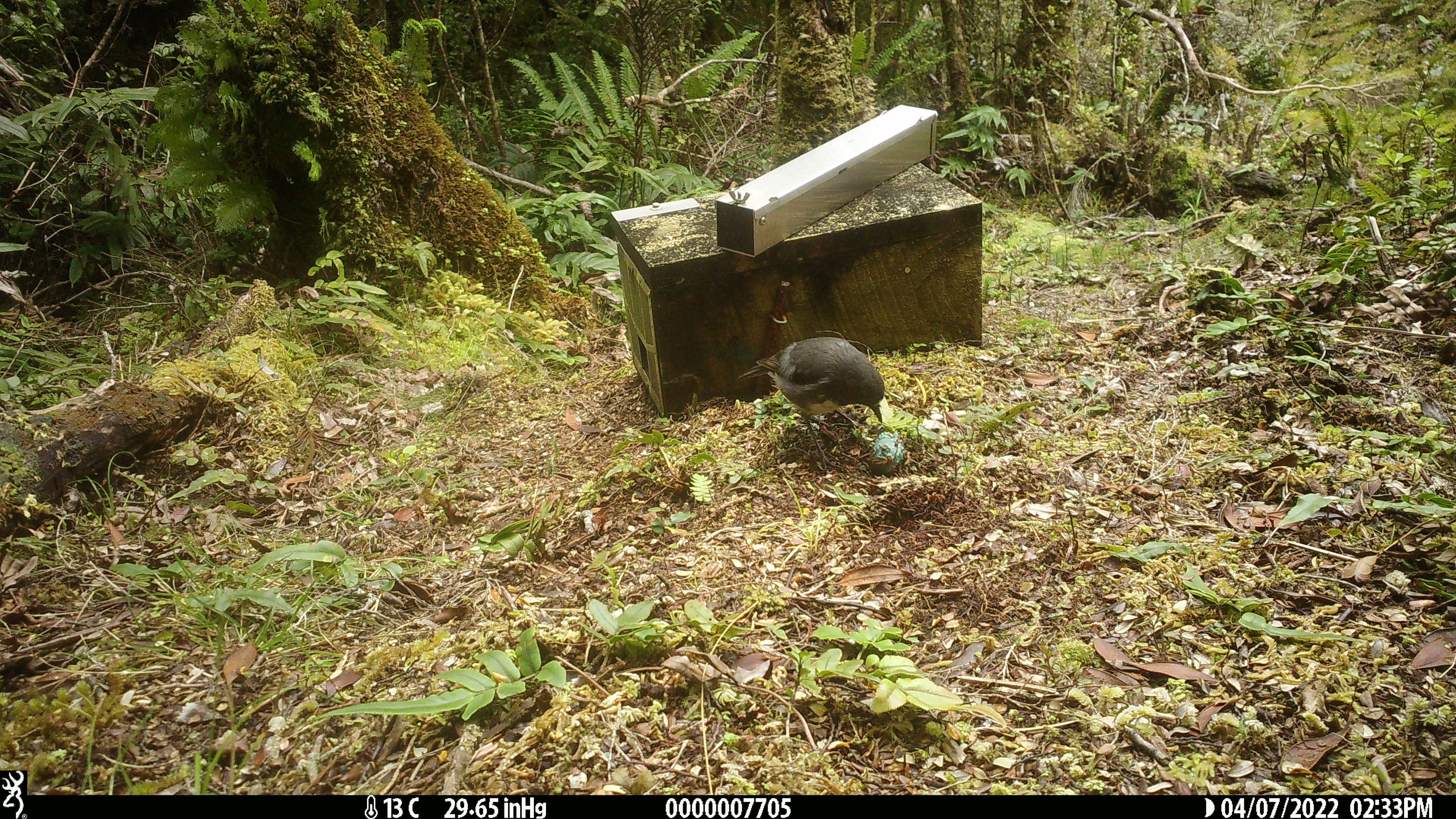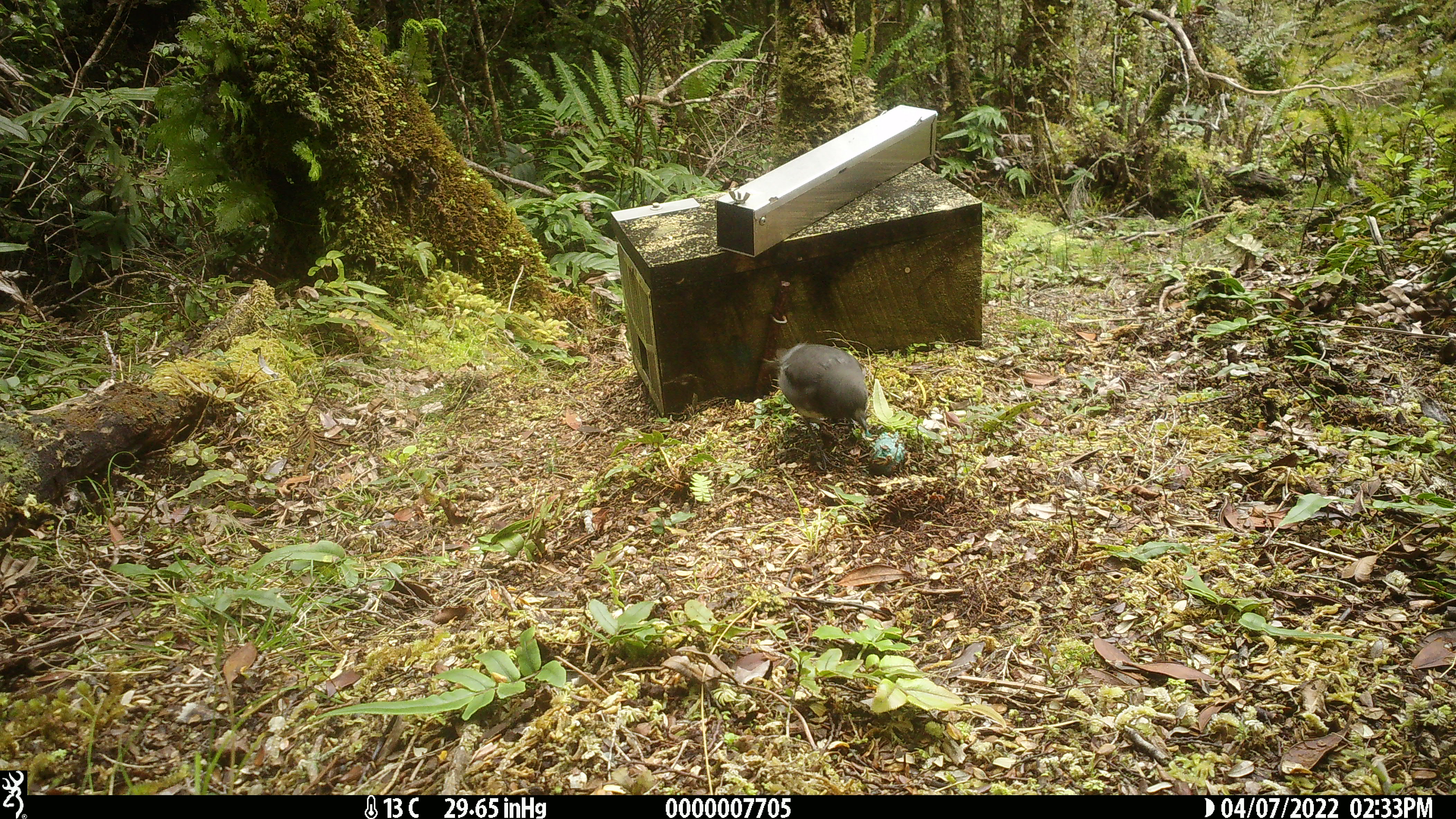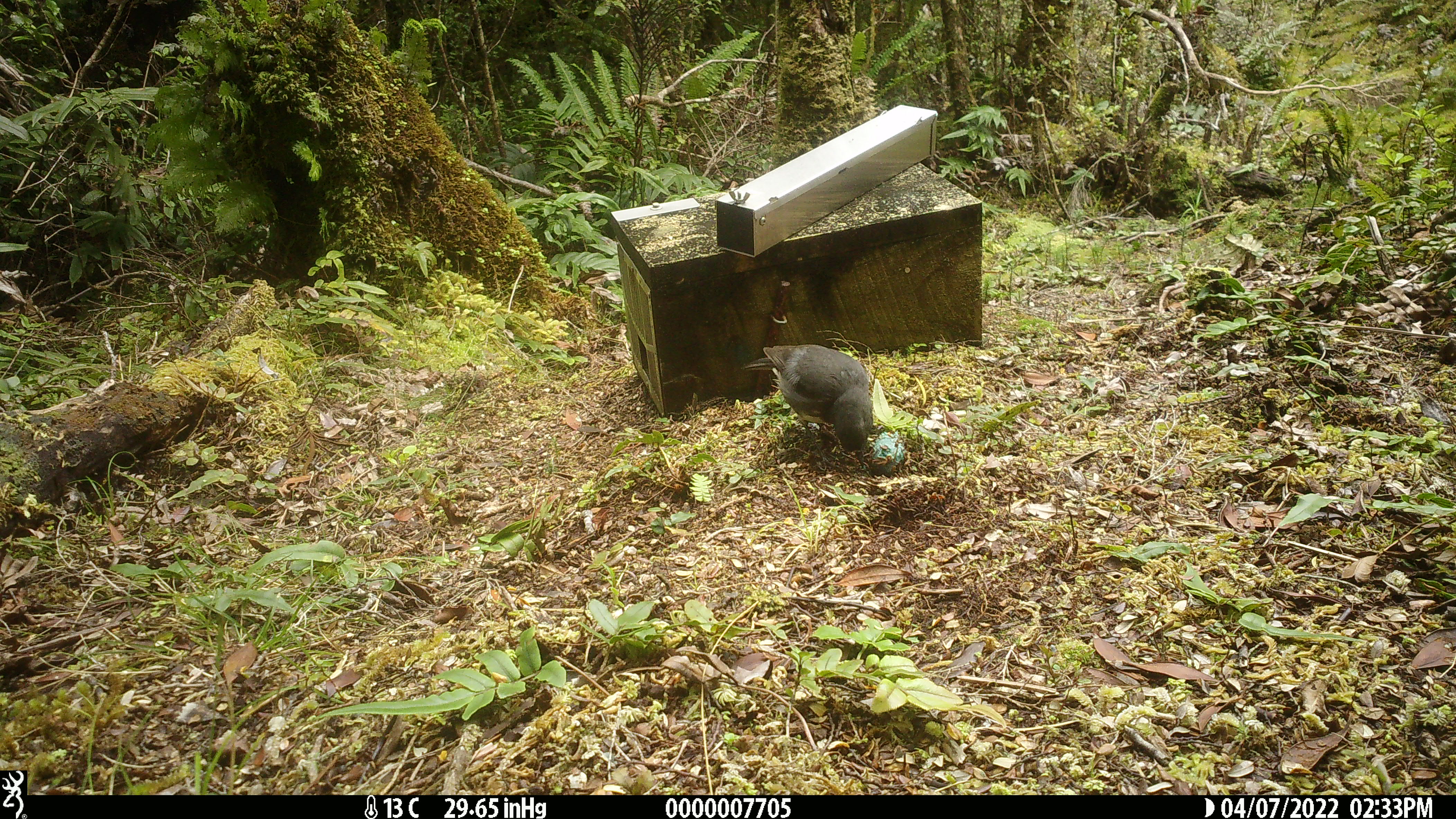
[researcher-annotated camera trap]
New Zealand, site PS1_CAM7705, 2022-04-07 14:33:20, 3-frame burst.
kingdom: Animalia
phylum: Chordata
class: Aves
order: Passeriformes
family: Petroicidae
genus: Petroica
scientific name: Petroica australis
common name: new zealand robin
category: robin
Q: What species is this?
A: Robin (new zealand robin) (Petroica australis).